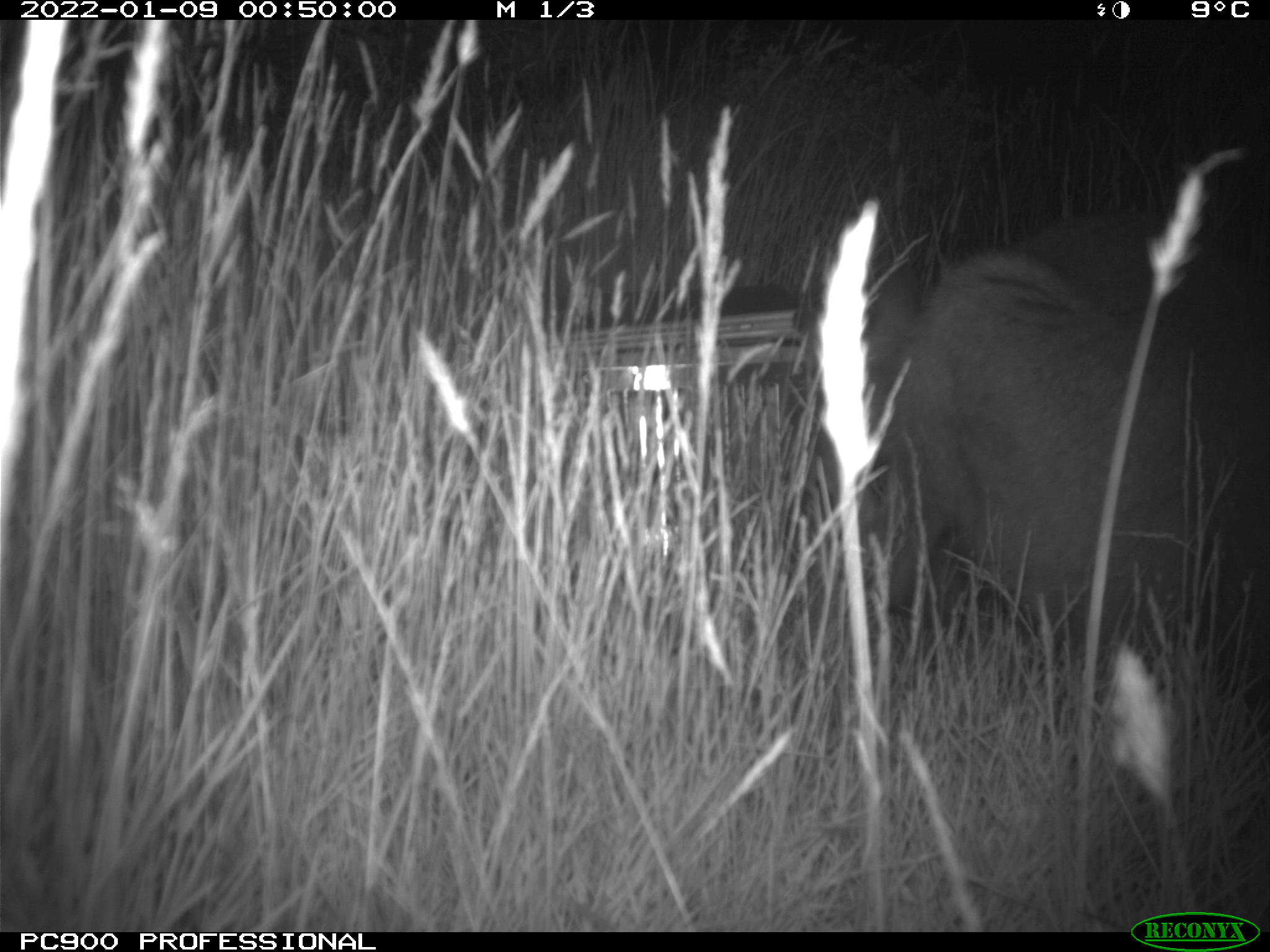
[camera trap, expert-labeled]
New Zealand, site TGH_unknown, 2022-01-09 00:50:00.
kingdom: Animalia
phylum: Chordata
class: Mammalia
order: Diprotodontia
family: Macropodidae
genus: Notamacropus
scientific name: Notamacropus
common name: wallaby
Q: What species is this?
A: Wallaby (Notamacropus).